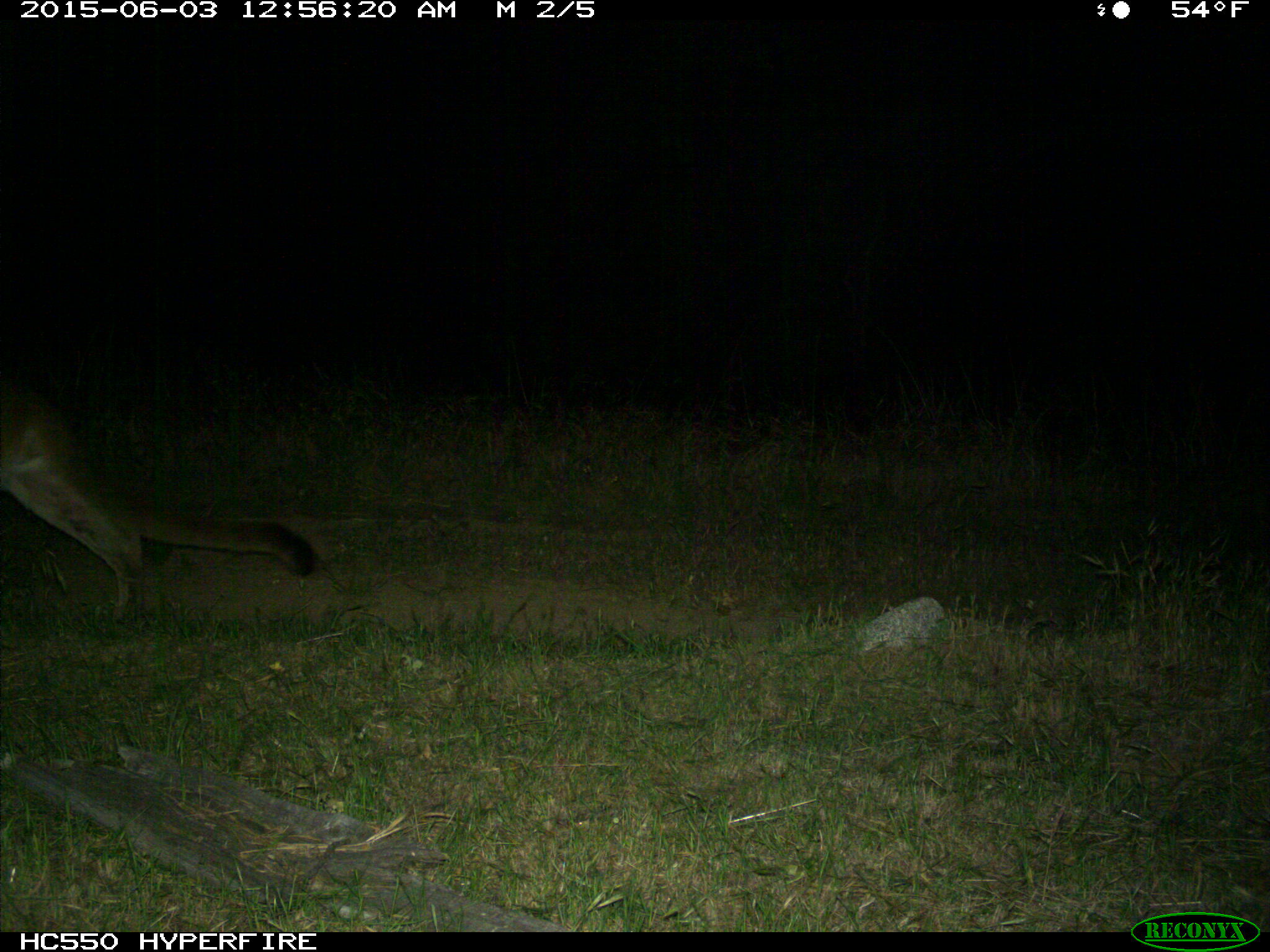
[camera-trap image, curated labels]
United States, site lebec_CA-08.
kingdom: Animalia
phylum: Chordata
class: Mammalia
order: Carnivora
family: Felidae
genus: Puma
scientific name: Puma concolor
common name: mountain lion